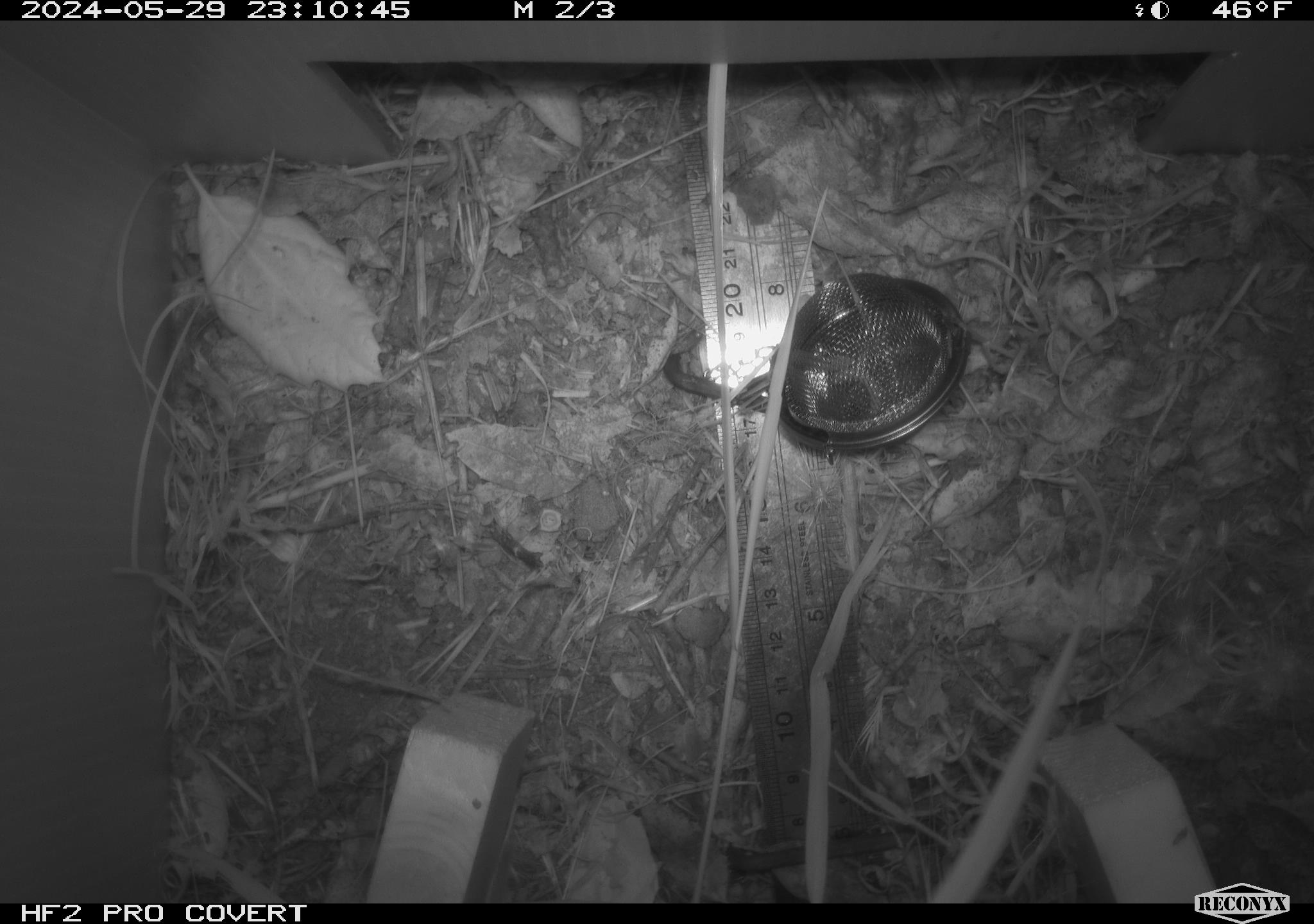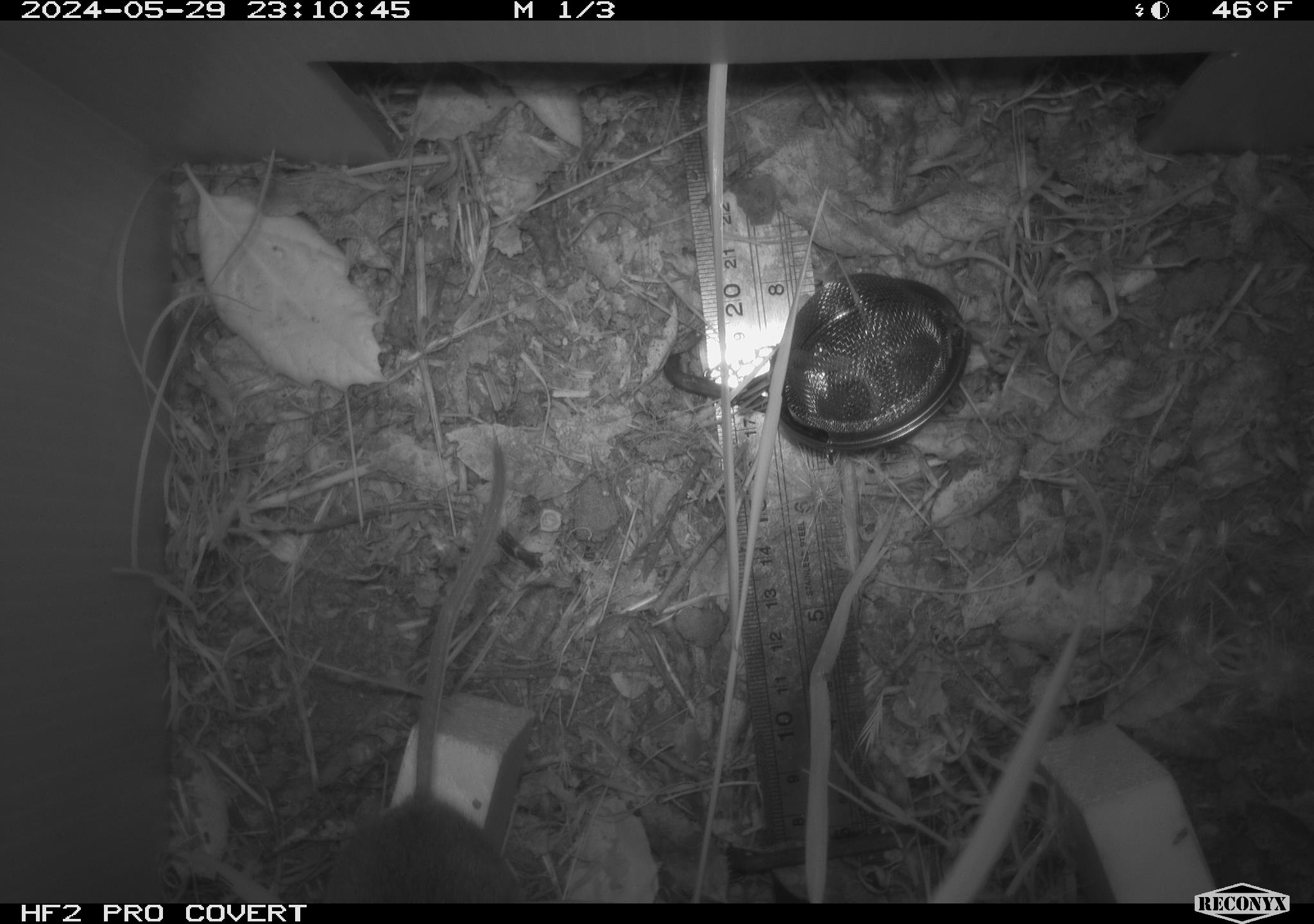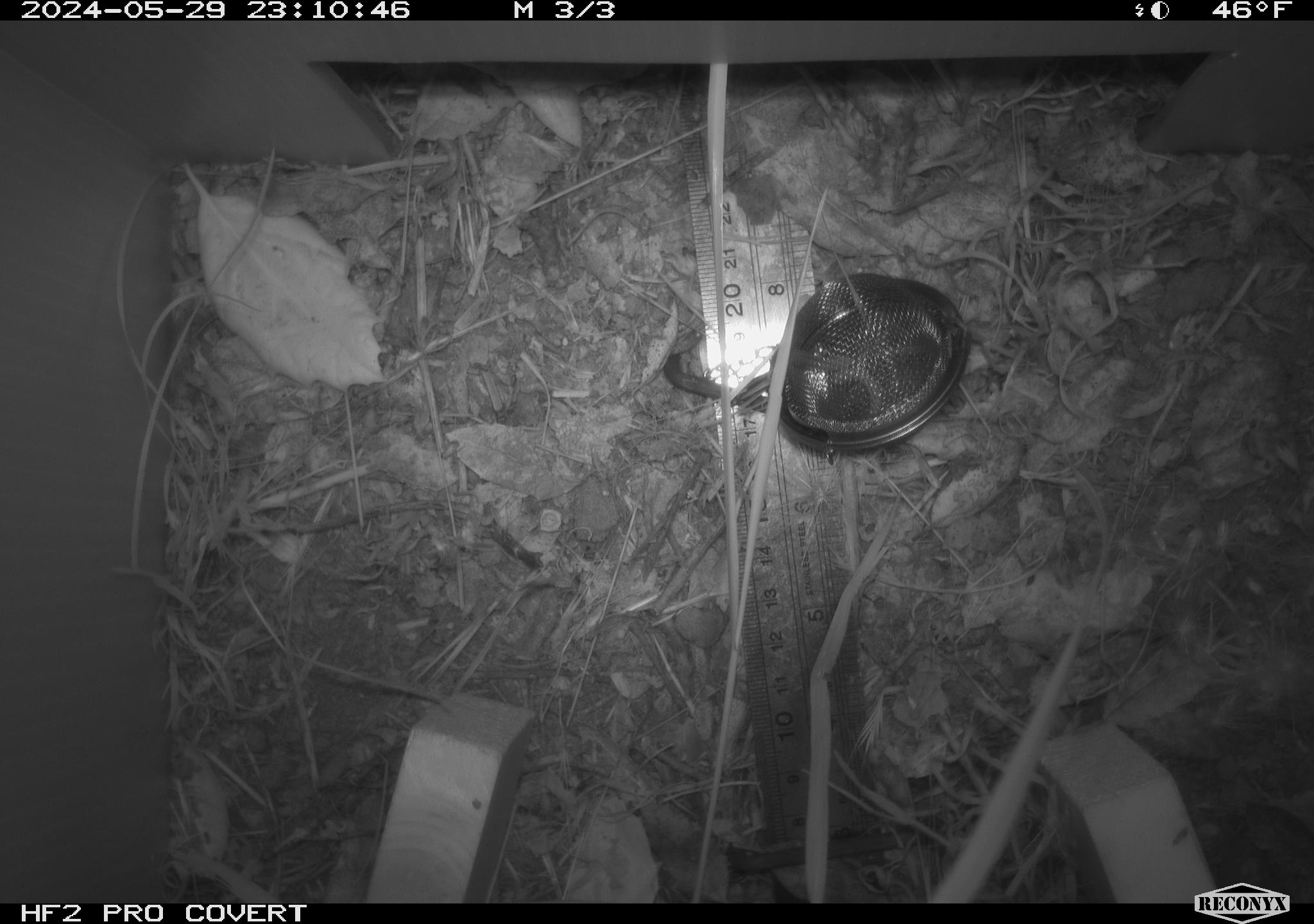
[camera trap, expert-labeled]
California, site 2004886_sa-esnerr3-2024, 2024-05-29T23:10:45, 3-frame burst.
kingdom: Animalia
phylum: Chordata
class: Mammalia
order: Rodentia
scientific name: Rodentia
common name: rodent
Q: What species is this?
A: Rodent (Rodentia).